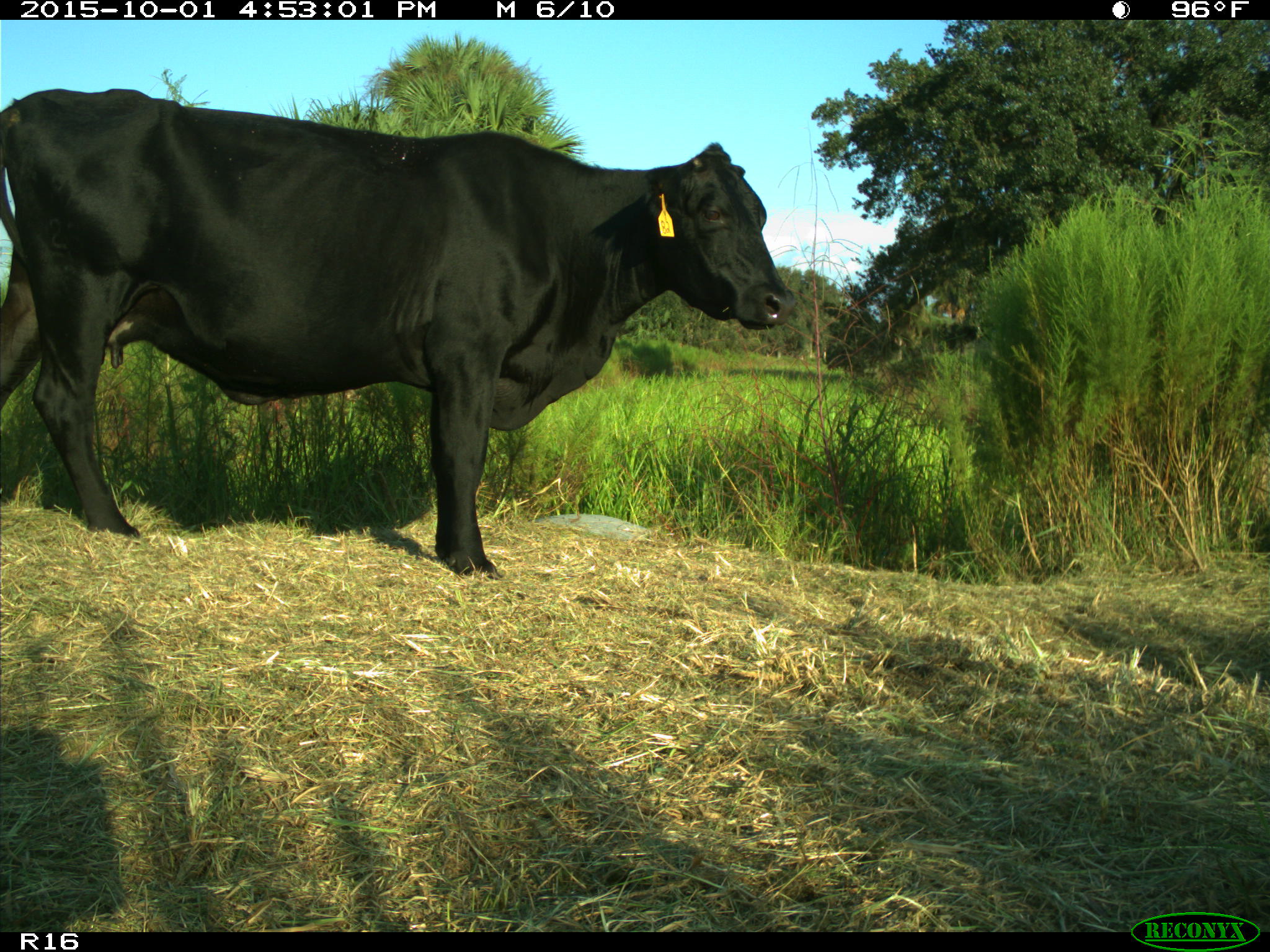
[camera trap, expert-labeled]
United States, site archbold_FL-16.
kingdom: Animalia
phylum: Chordata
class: Mammalia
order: Artiodactyla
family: Bovidae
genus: Bos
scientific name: Bos taurus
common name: domestic cow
Bos taurus (domestic cow).